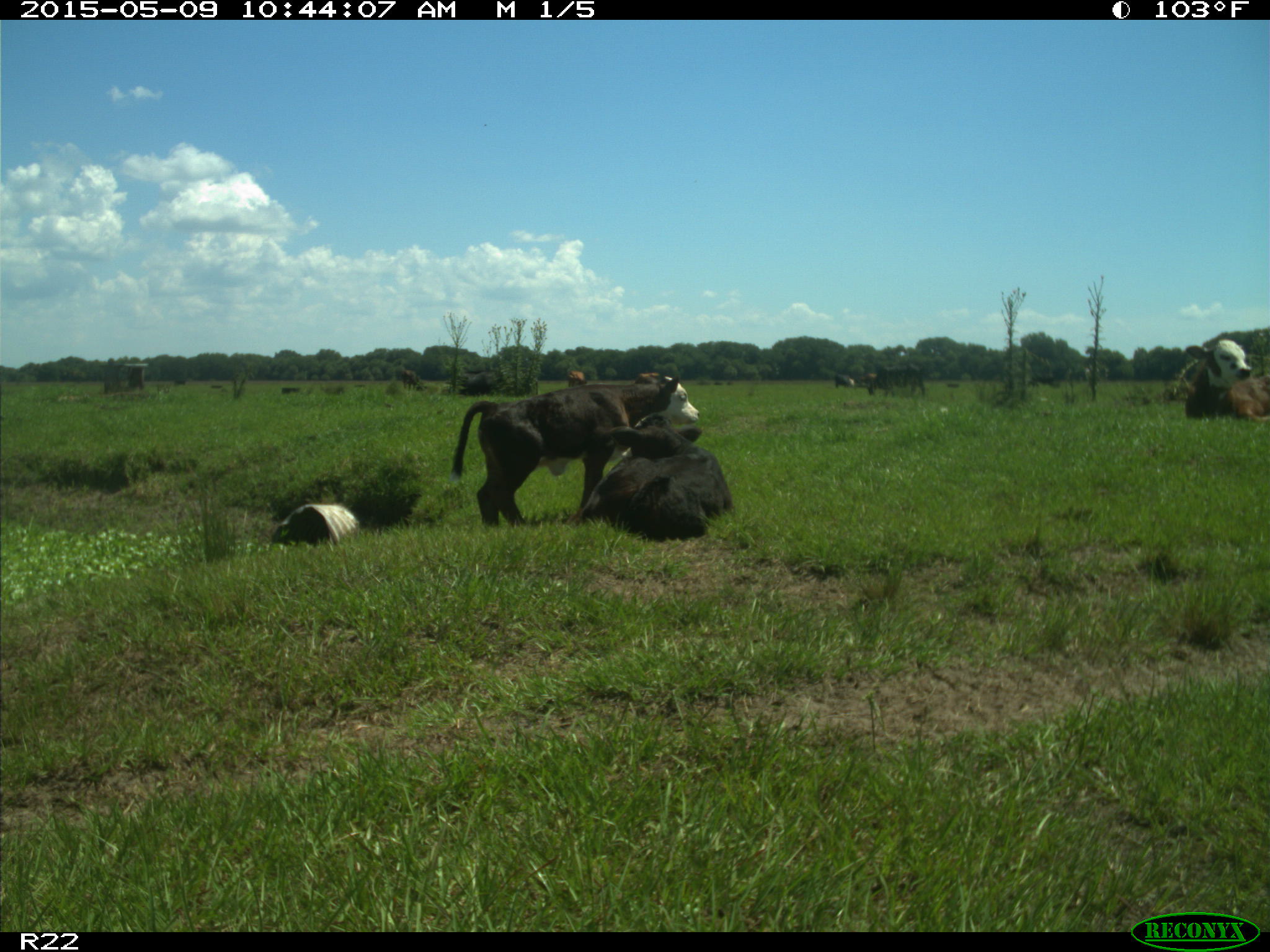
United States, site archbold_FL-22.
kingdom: Animalia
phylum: Chordata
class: Mammalia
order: Artiodactyla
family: Bovidae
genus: Bos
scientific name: Bos taurus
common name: domestic cow